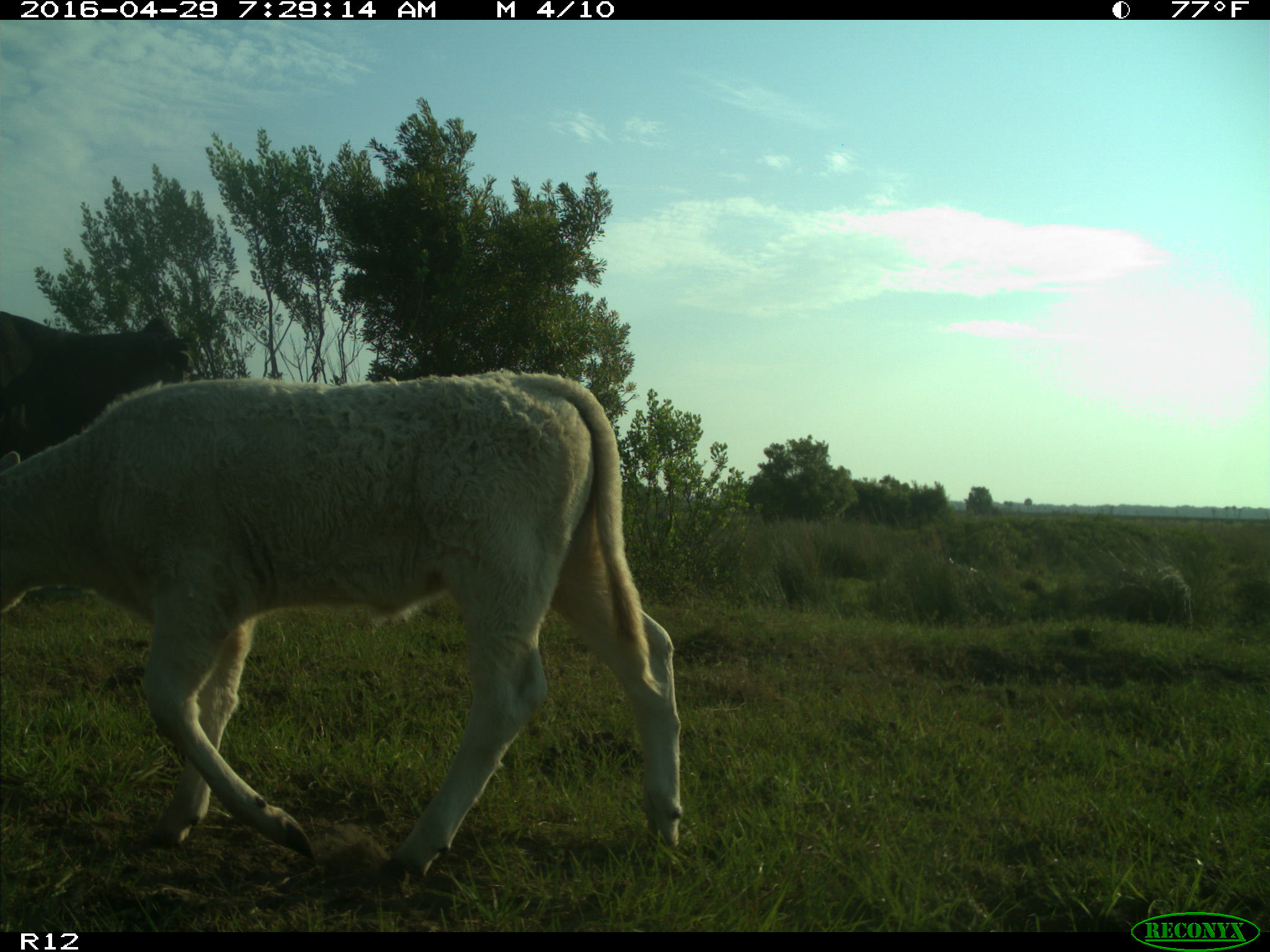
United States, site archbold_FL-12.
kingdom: Animalia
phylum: Chordata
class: Mammalia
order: Artiodactyla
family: Bovidae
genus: Bos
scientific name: Bos taurus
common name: domestic cow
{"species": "Bos taurus (domestic cow)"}